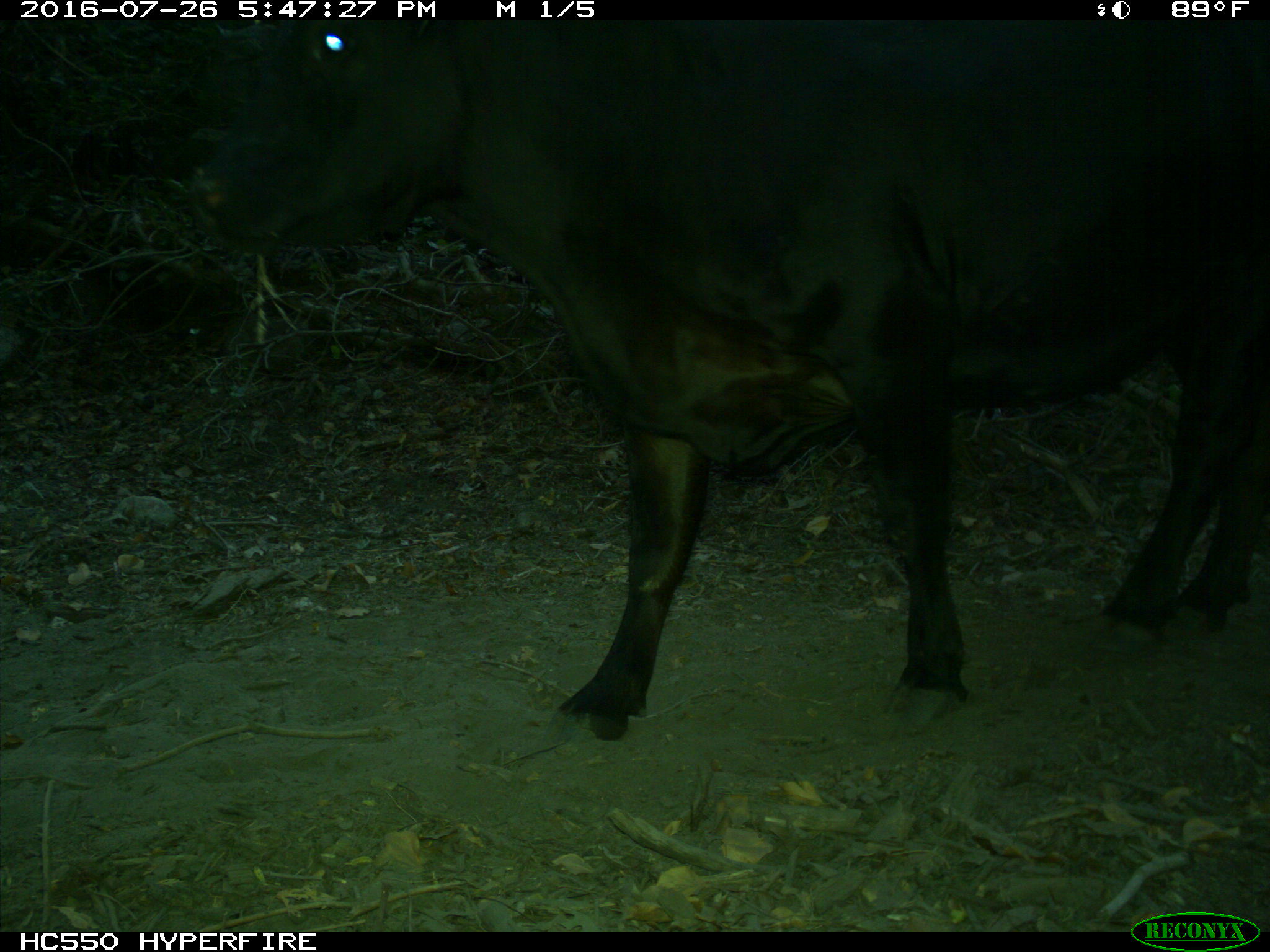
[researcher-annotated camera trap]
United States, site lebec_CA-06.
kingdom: Animalia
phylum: Chordata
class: Mammalia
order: Artiodactyla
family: Bovidae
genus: Bos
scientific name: Bos taurus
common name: domestic cow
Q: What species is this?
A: Bos taurus (domestic cow).